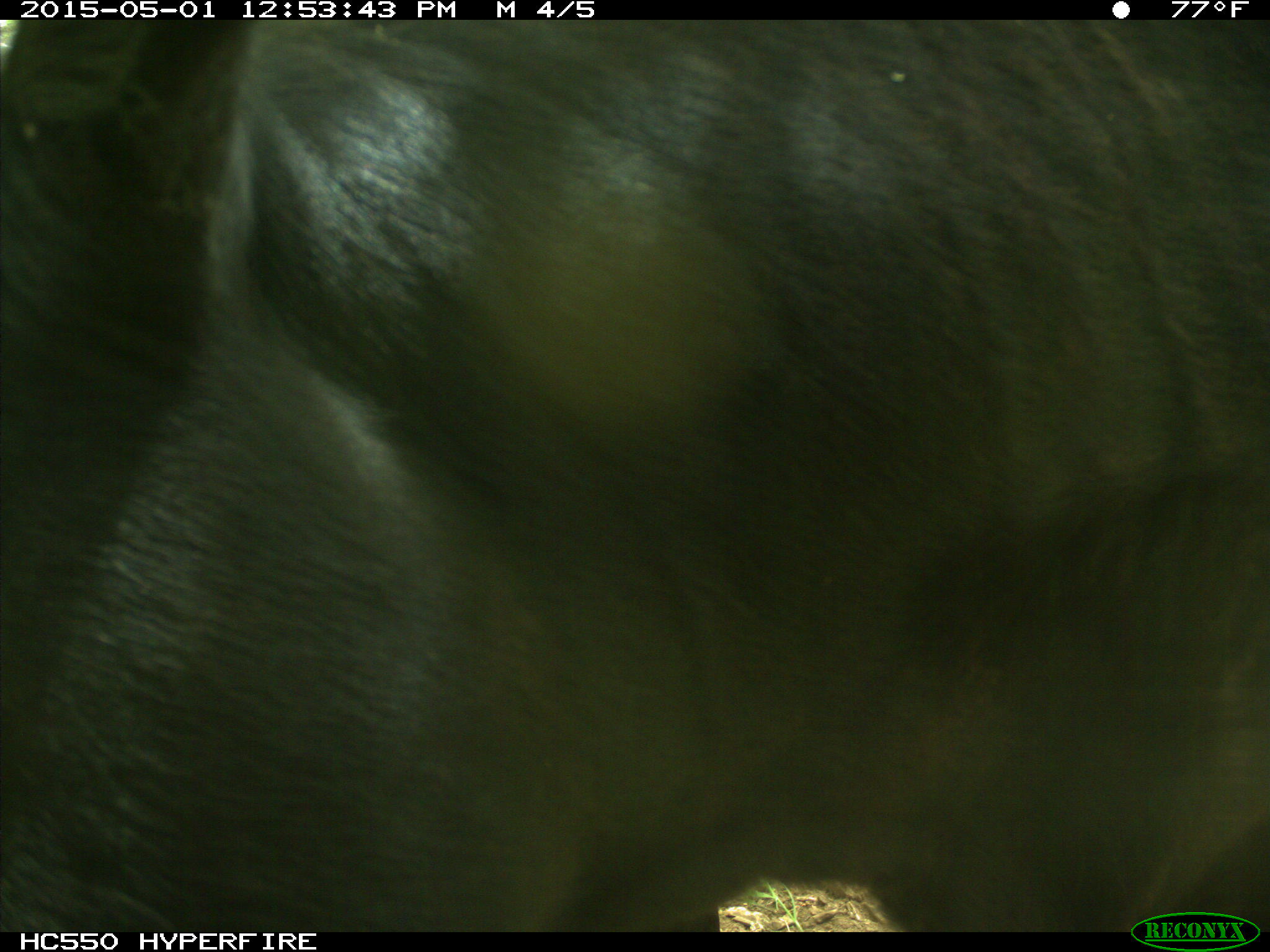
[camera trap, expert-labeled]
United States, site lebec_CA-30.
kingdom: Animalia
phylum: Chordata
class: Mammalia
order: Artiodactyla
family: Bovidae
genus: Bos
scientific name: Bos taurus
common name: domestic cow